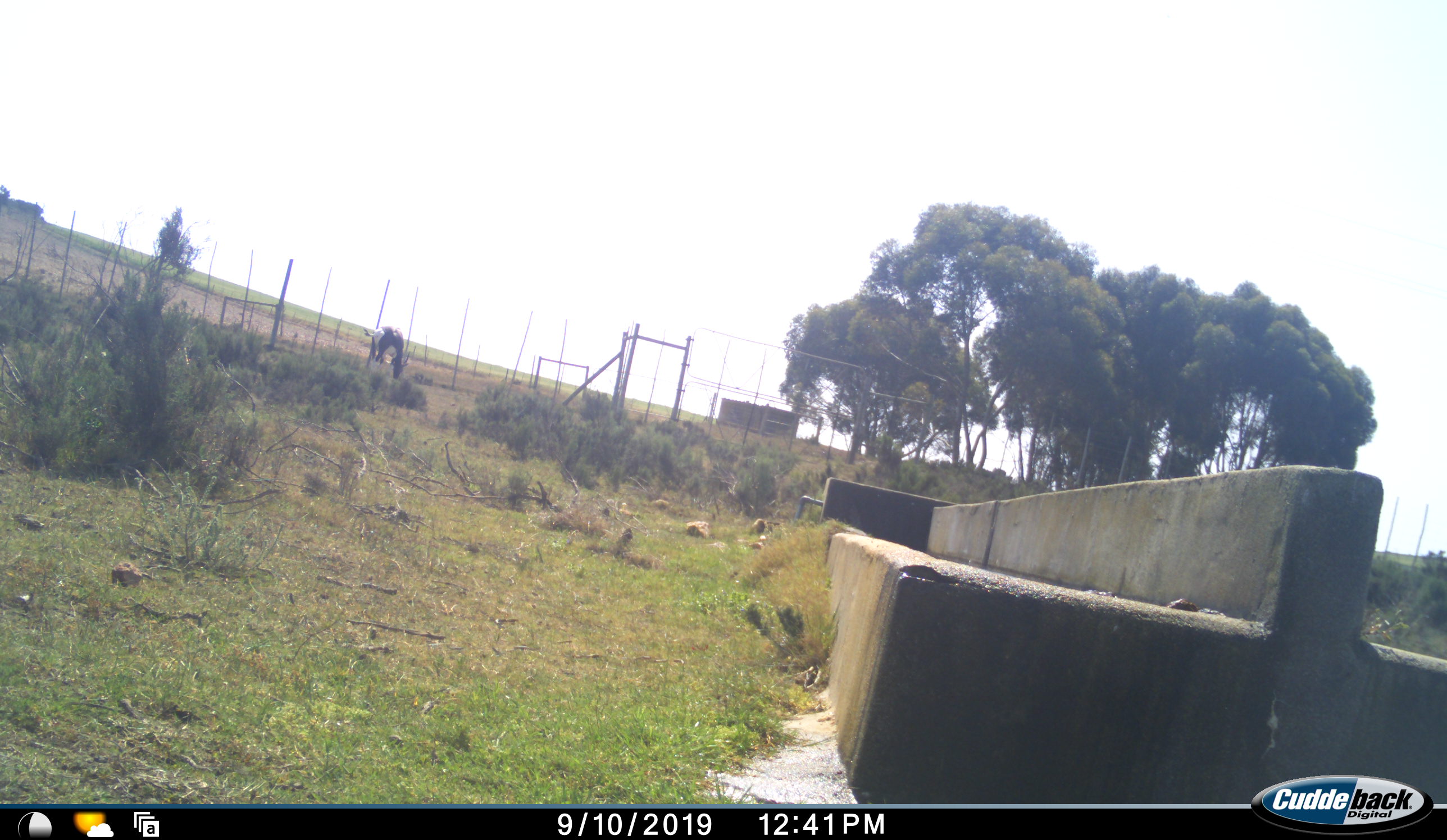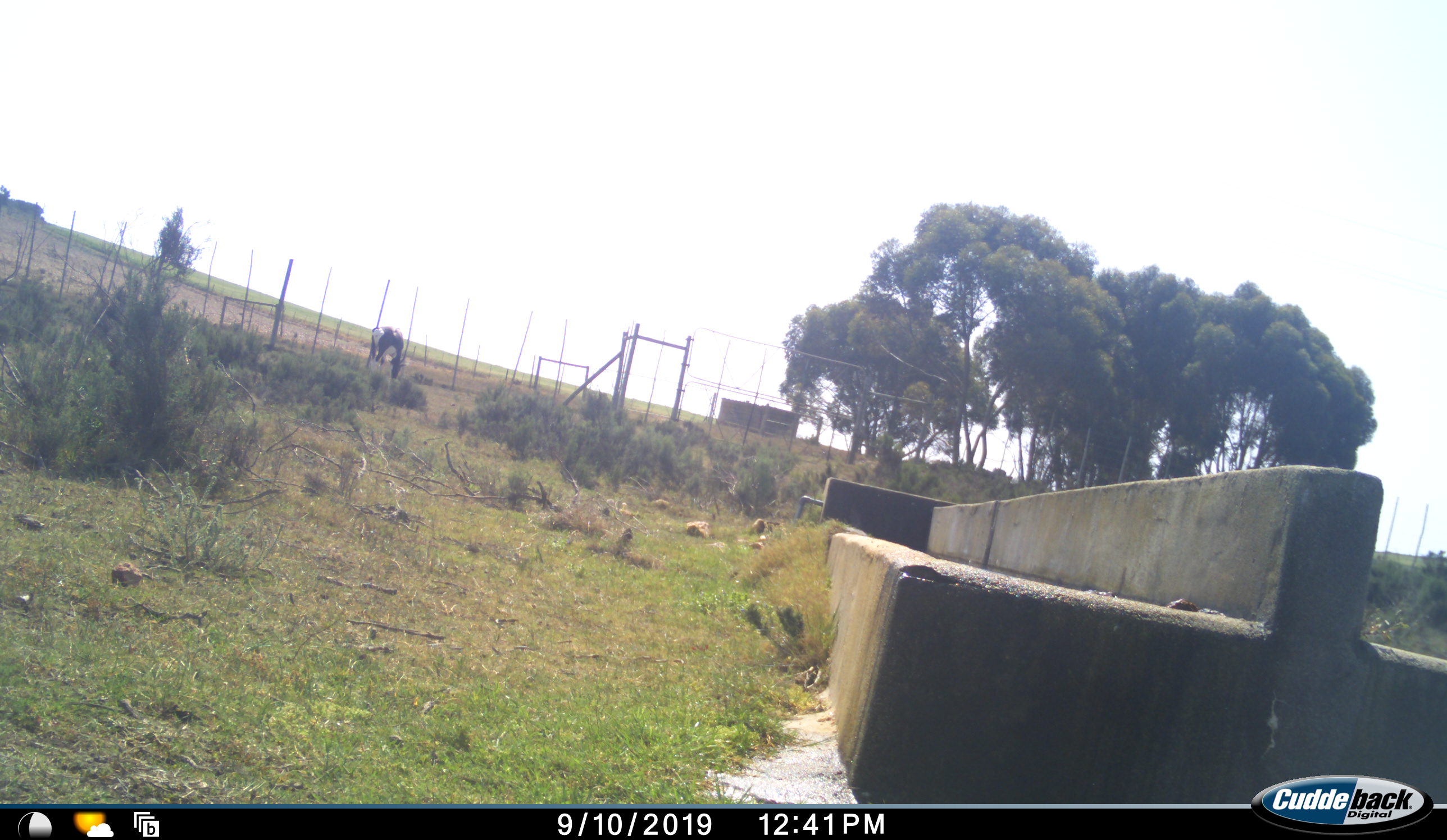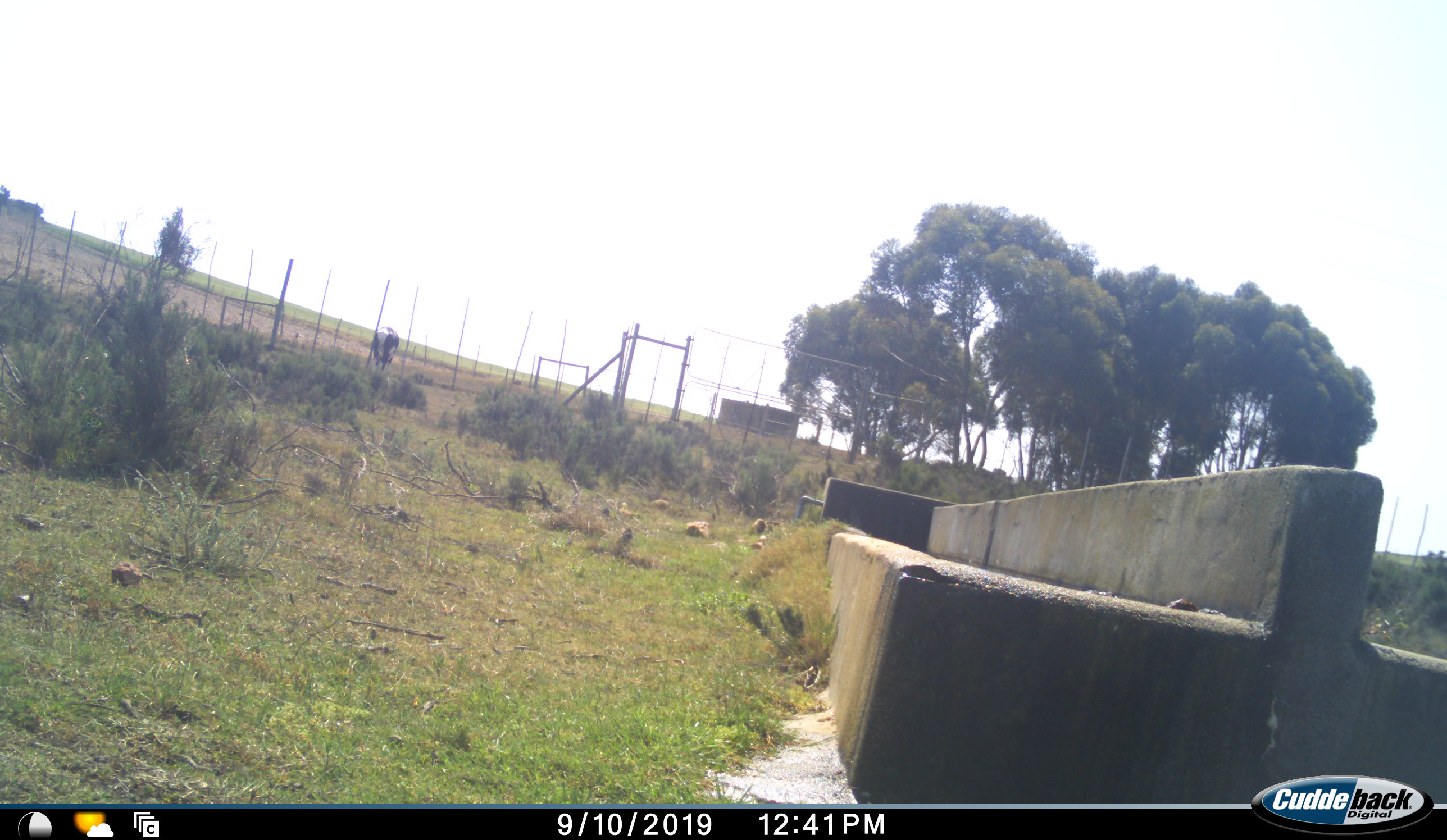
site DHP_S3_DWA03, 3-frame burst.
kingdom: Animalia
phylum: Chordata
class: Mammalia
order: Artiodactyla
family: Bovidae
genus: Damaliscus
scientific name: Damaliscus pygargus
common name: bontebok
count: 1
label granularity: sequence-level